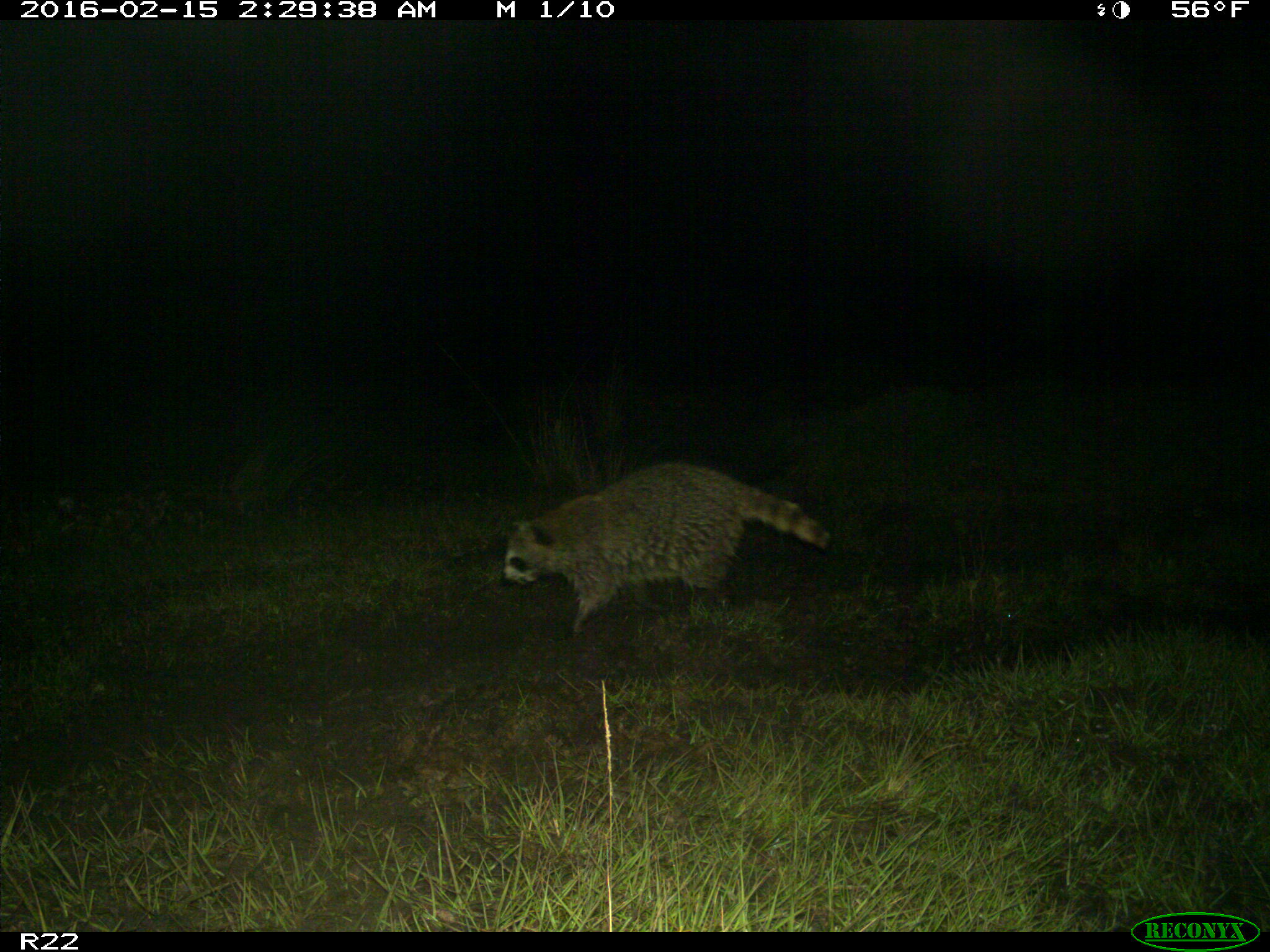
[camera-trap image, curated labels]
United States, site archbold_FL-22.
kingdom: Animalia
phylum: Chordata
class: Mammalia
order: Carnivora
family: Procyonidae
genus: Procyon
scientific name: Procyon lotor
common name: common raccoon